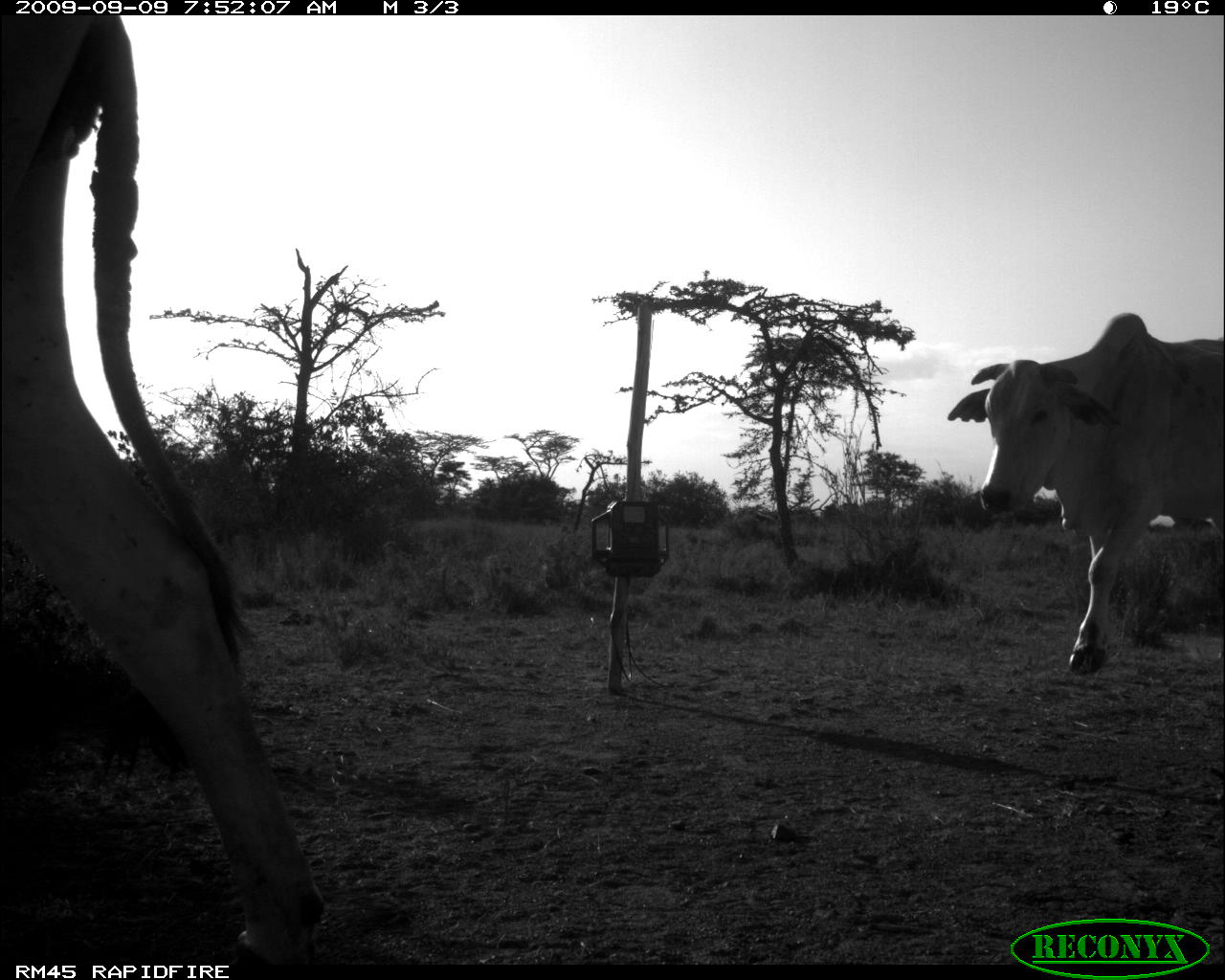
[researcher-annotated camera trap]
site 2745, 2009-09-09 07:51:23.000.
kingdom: Animalia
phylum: Chordata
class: Mammalia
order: Artiodactyla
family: Bovidae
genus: Bos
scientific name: Bos taurus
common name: domestic cattle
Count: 9.